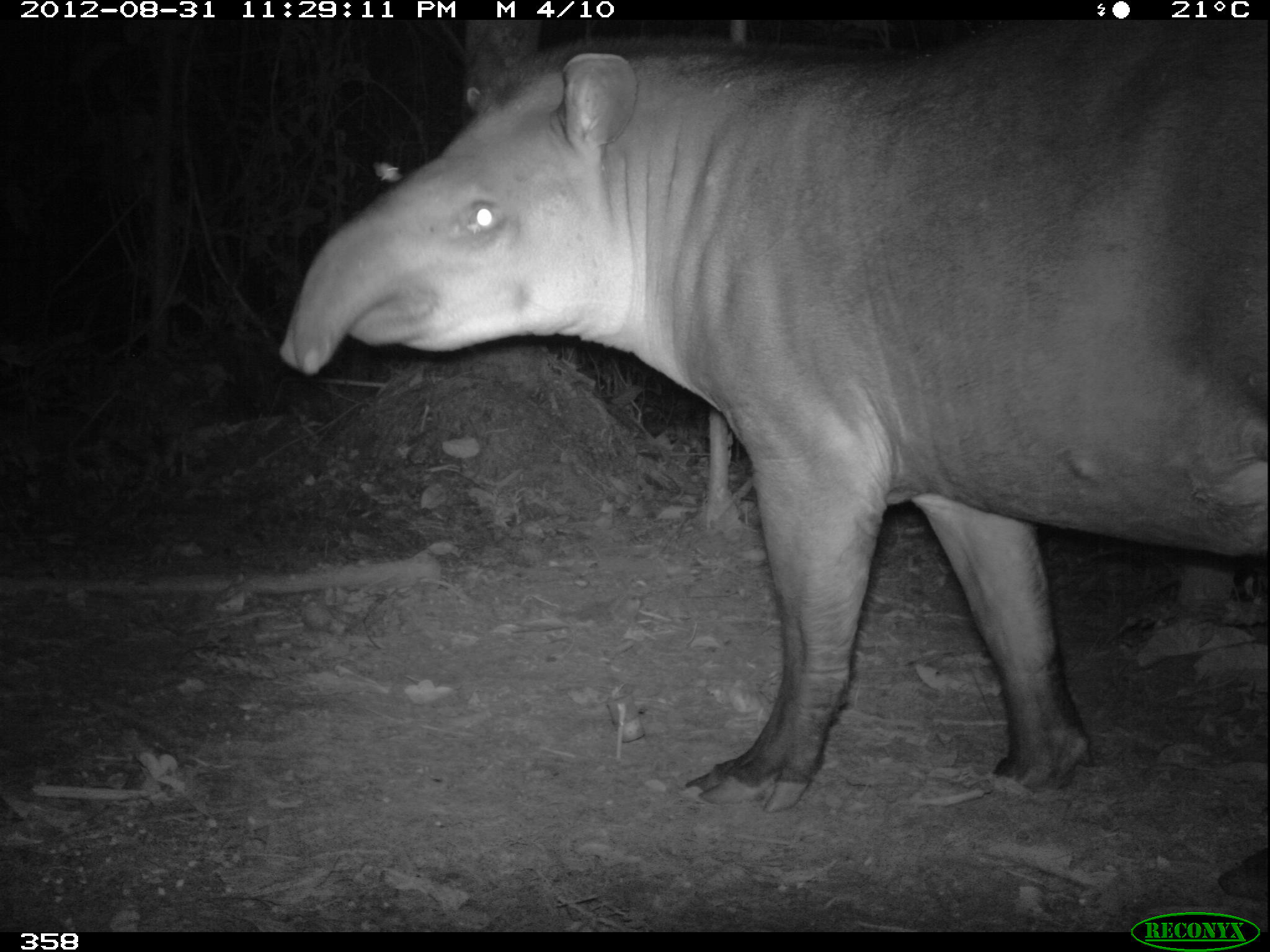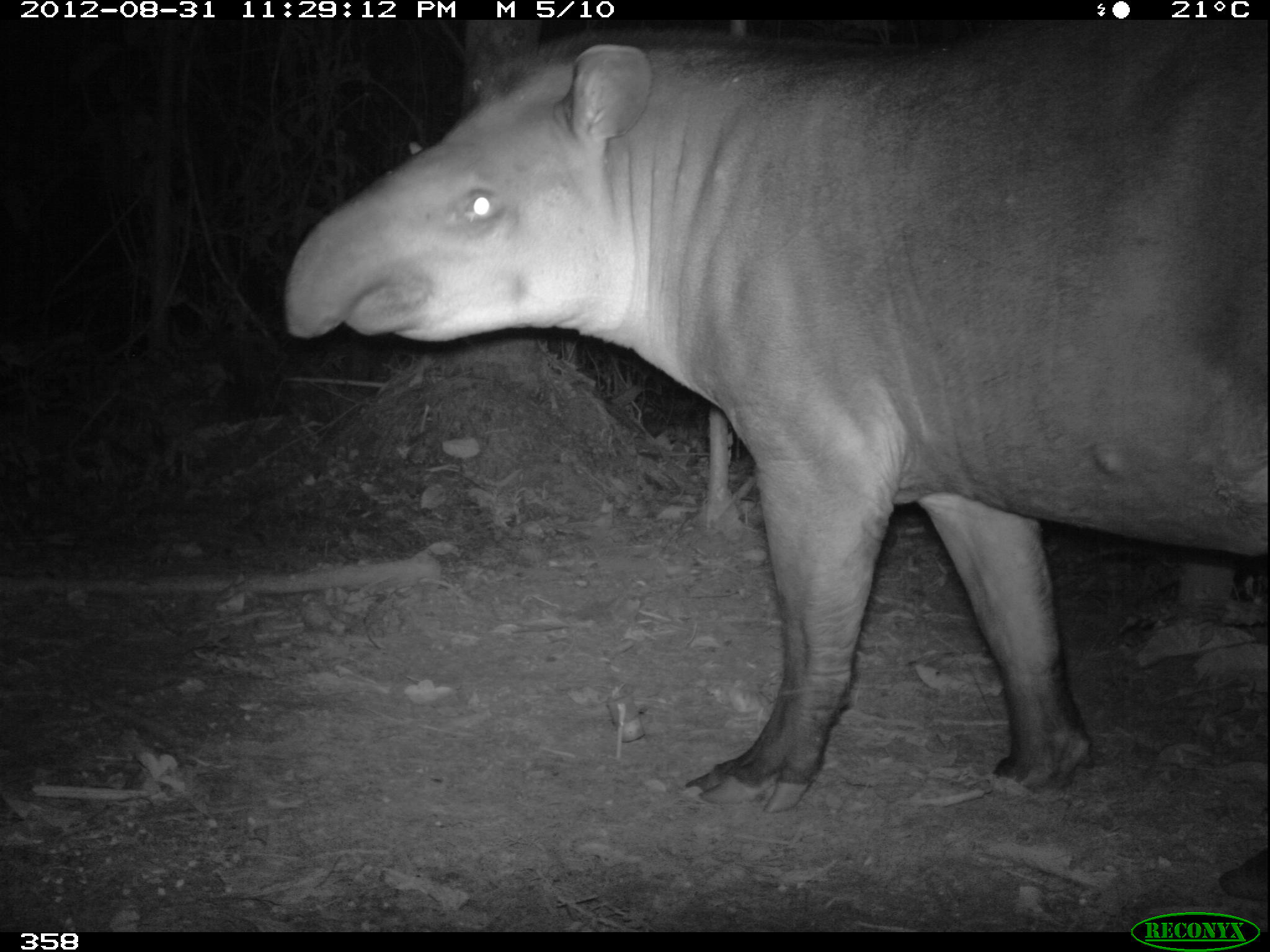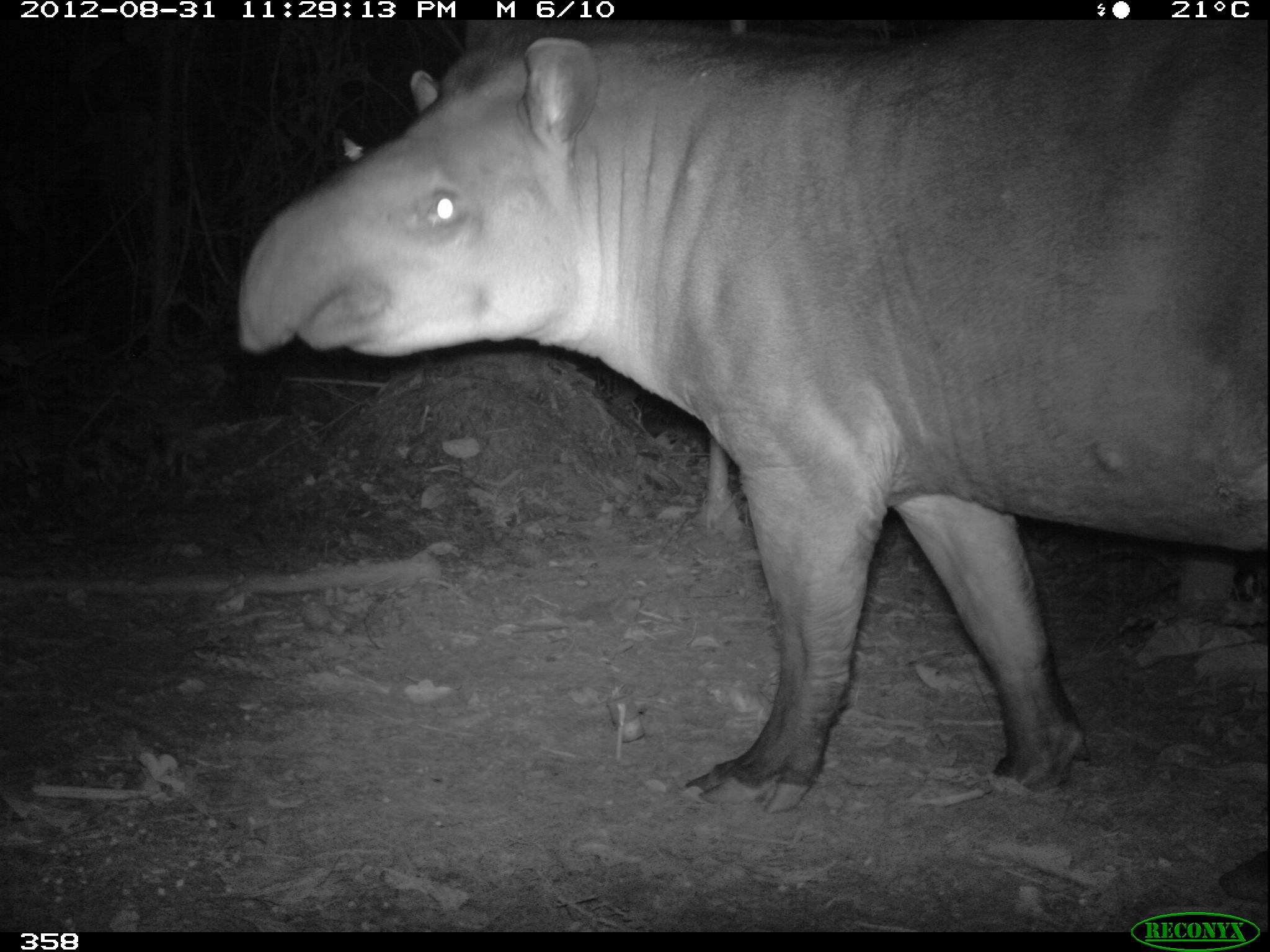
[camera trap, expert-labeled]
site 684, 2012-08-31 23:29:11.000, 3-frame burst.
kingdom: Animalia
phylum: Chordata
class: Mammalia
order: Perissodactyla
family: Tapiridae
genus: Tapirus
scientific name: Tapirus terrestris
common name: south american tapir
Tapirus terrestris (south american tapir).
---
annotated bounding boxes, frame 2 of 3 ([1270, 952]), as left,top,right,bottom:
tapirus terrestris: 282,15,1270,900